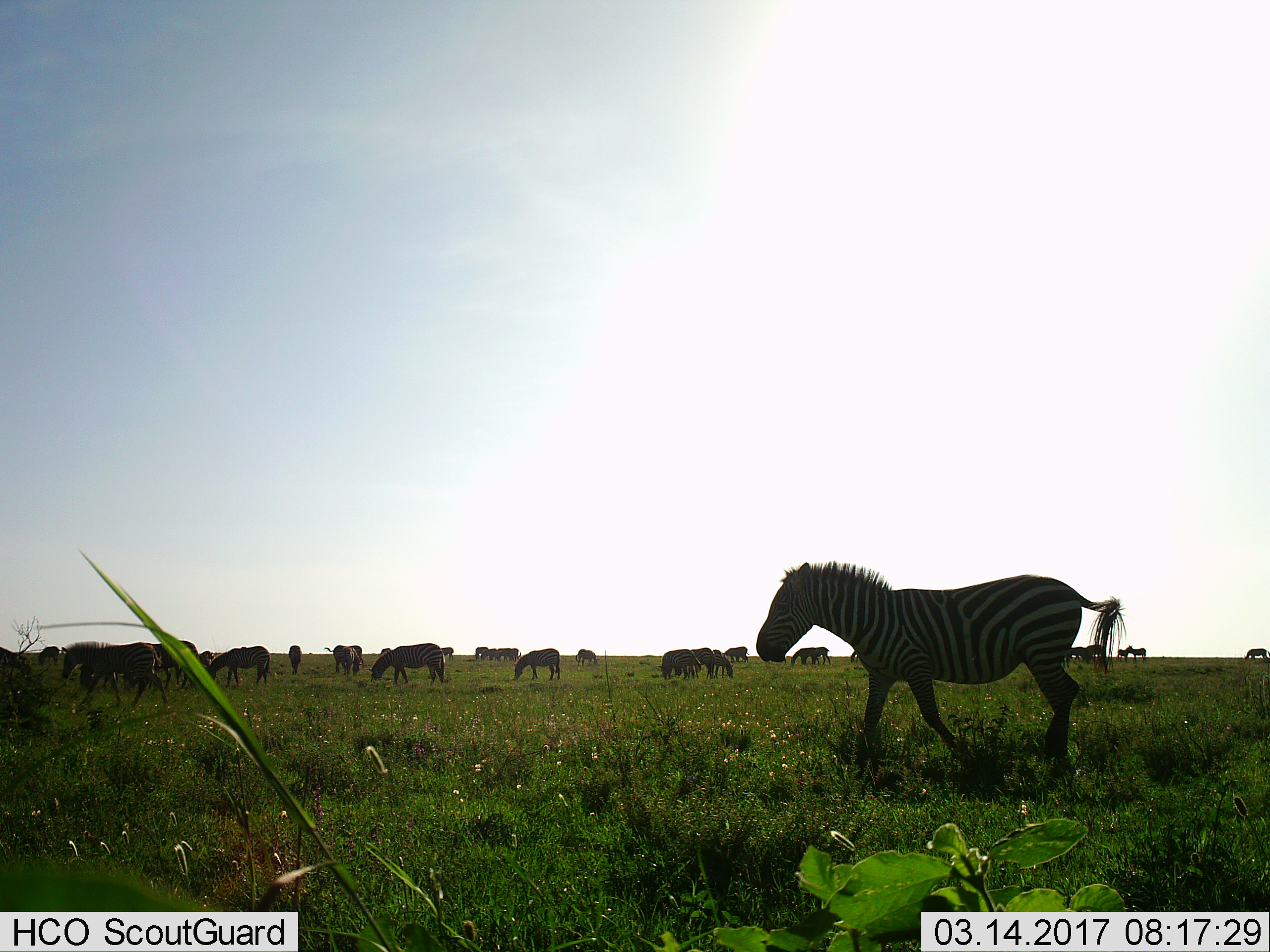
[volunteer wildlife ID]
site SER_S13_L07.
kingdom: Animalia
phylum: Chordata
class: Mammalia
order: Perissodactyla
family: Equidae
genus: Equus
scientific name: Equus quagga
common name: plains zebra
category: zebraplains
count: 11-50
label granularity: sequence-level